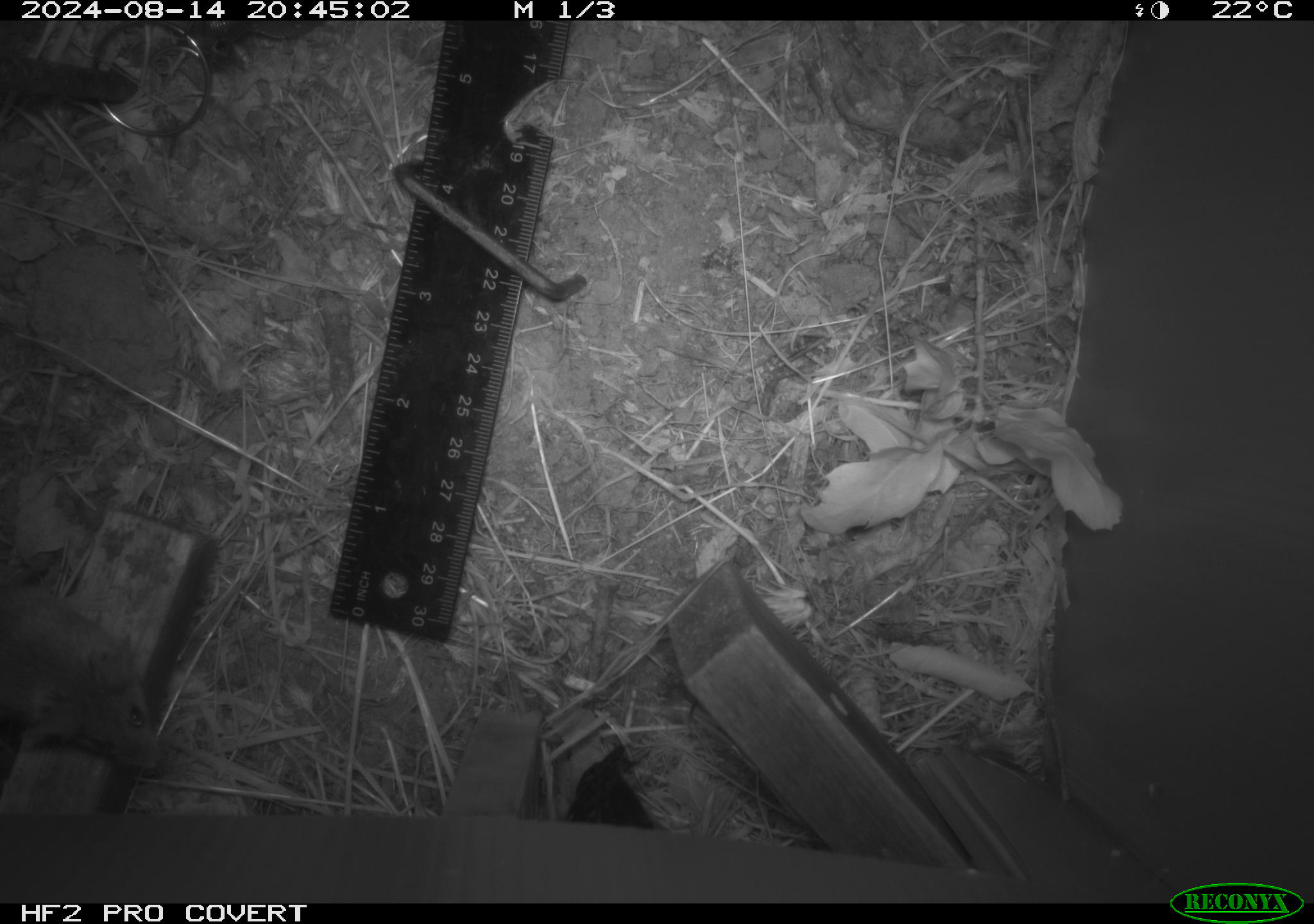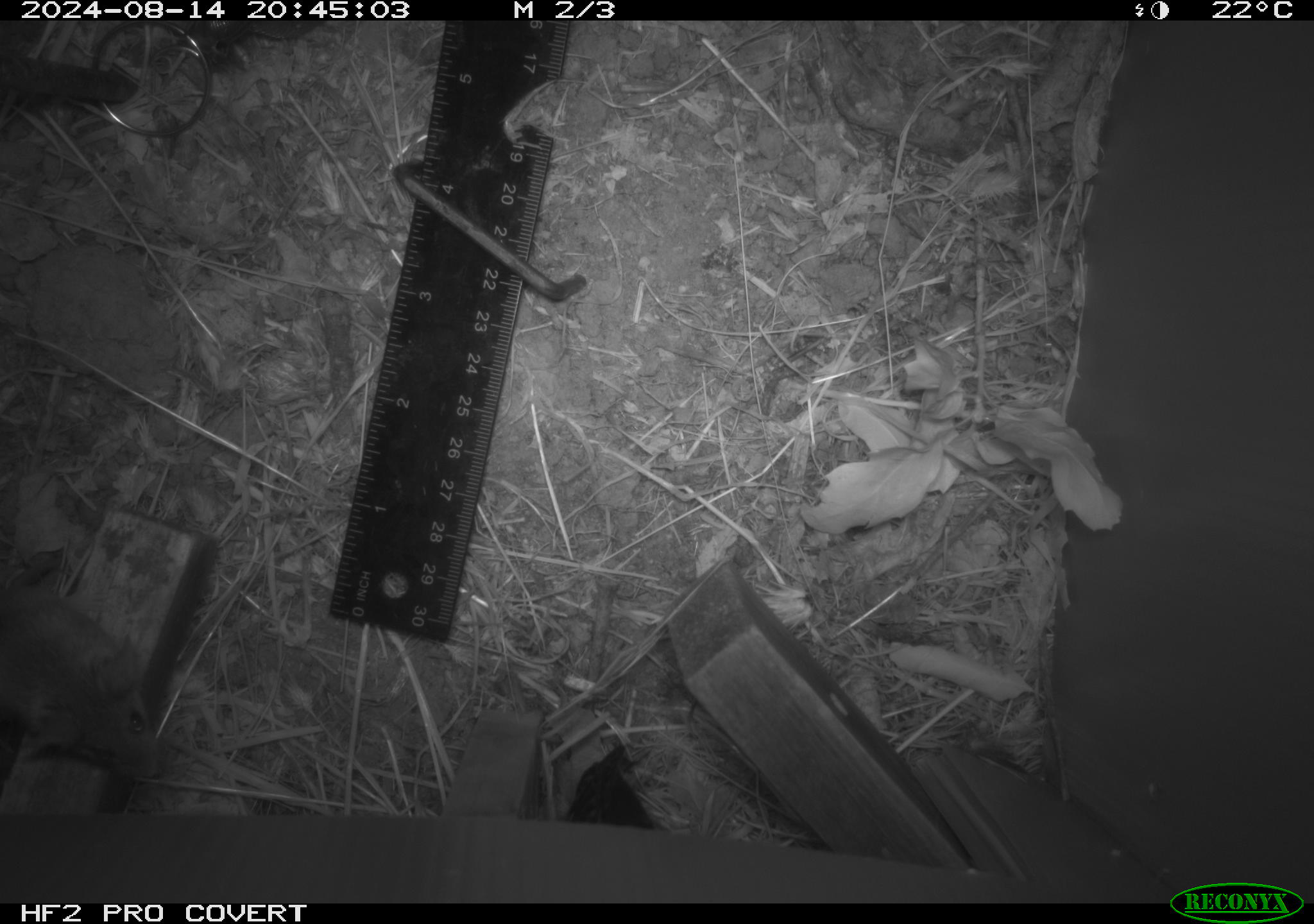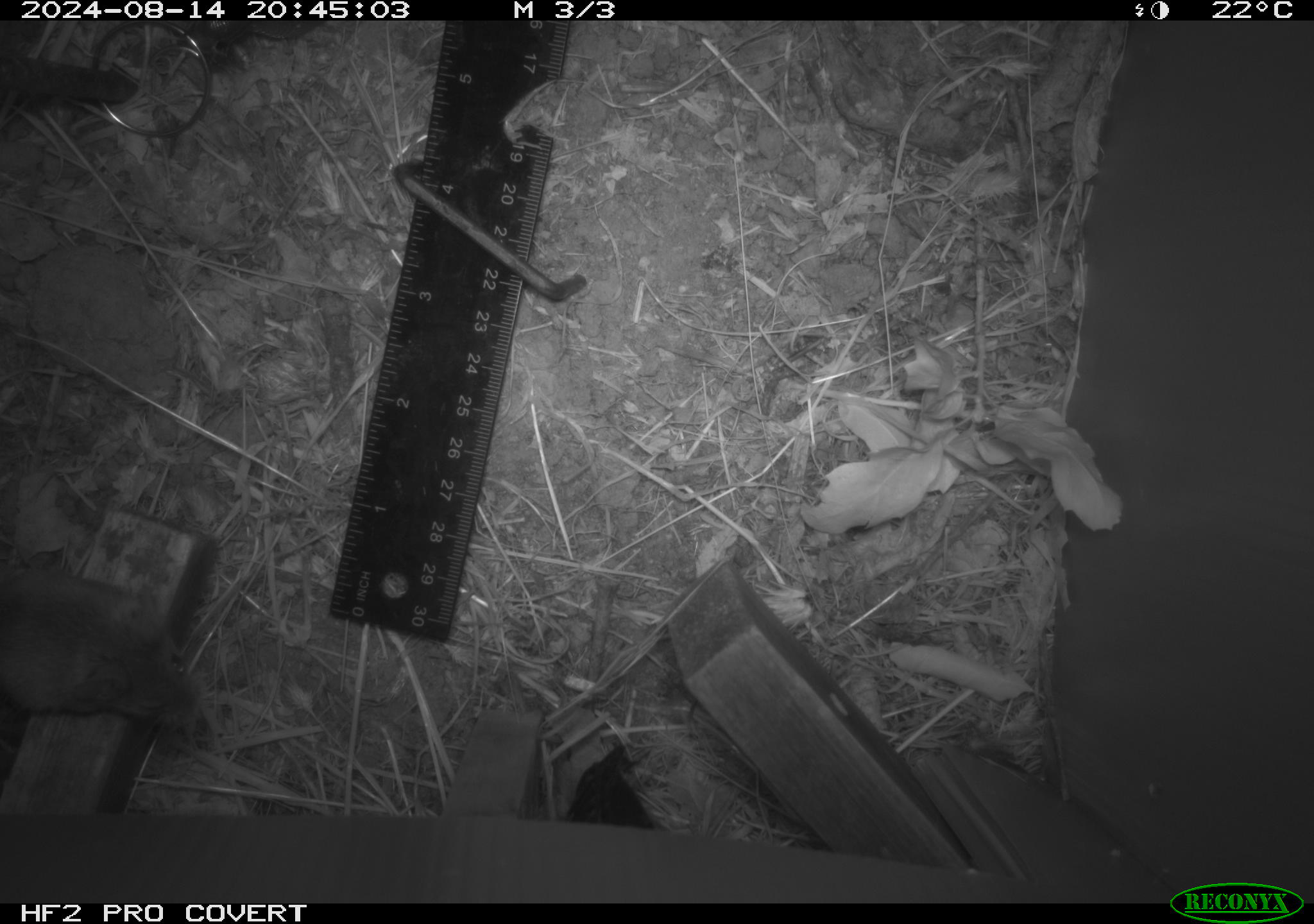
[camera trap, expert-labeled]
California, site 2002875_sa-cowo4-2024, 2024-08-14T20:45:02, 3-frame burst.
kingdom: Animalia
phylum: Chordata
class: Mammalia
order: Rodentia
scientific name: Rodentia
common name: mouse species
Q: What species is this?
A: Mouse species (Rodentia).